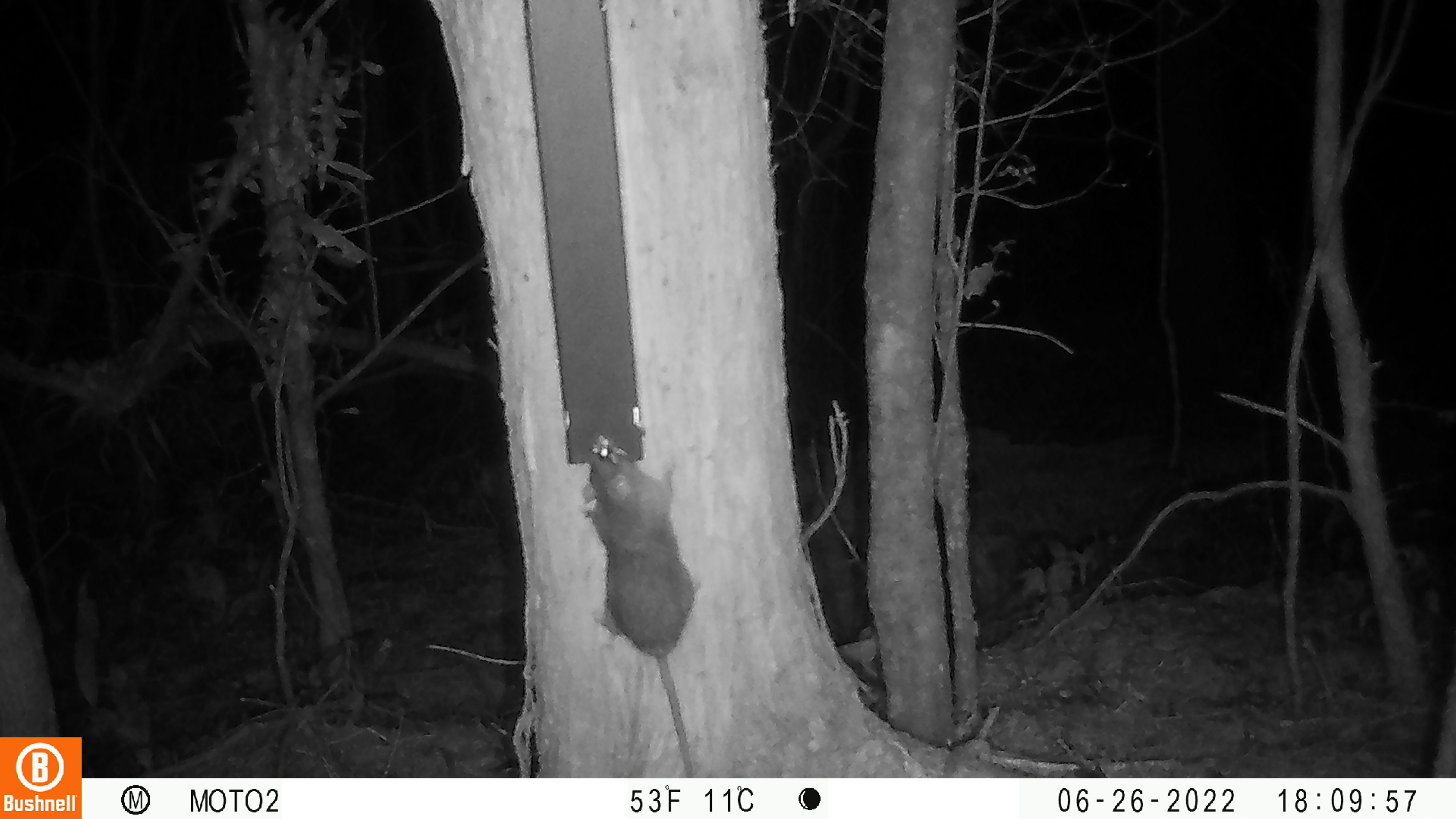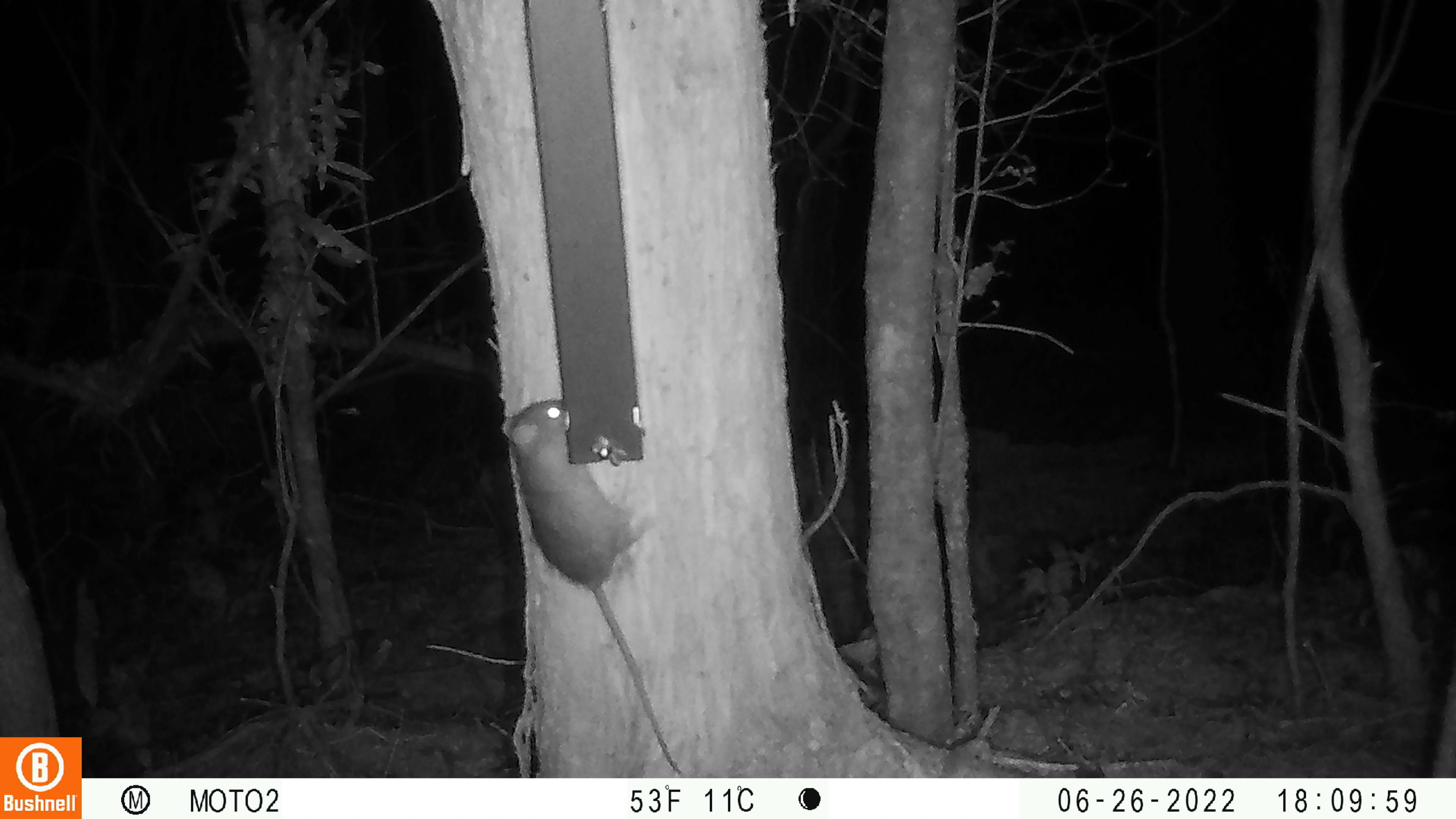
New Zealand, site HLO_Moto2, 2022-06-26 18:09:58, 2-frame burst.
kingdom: Animalia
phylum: Chordata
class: Mammalia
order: Rodentia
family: Muridae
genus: Rattus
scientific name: Rattus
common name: rat